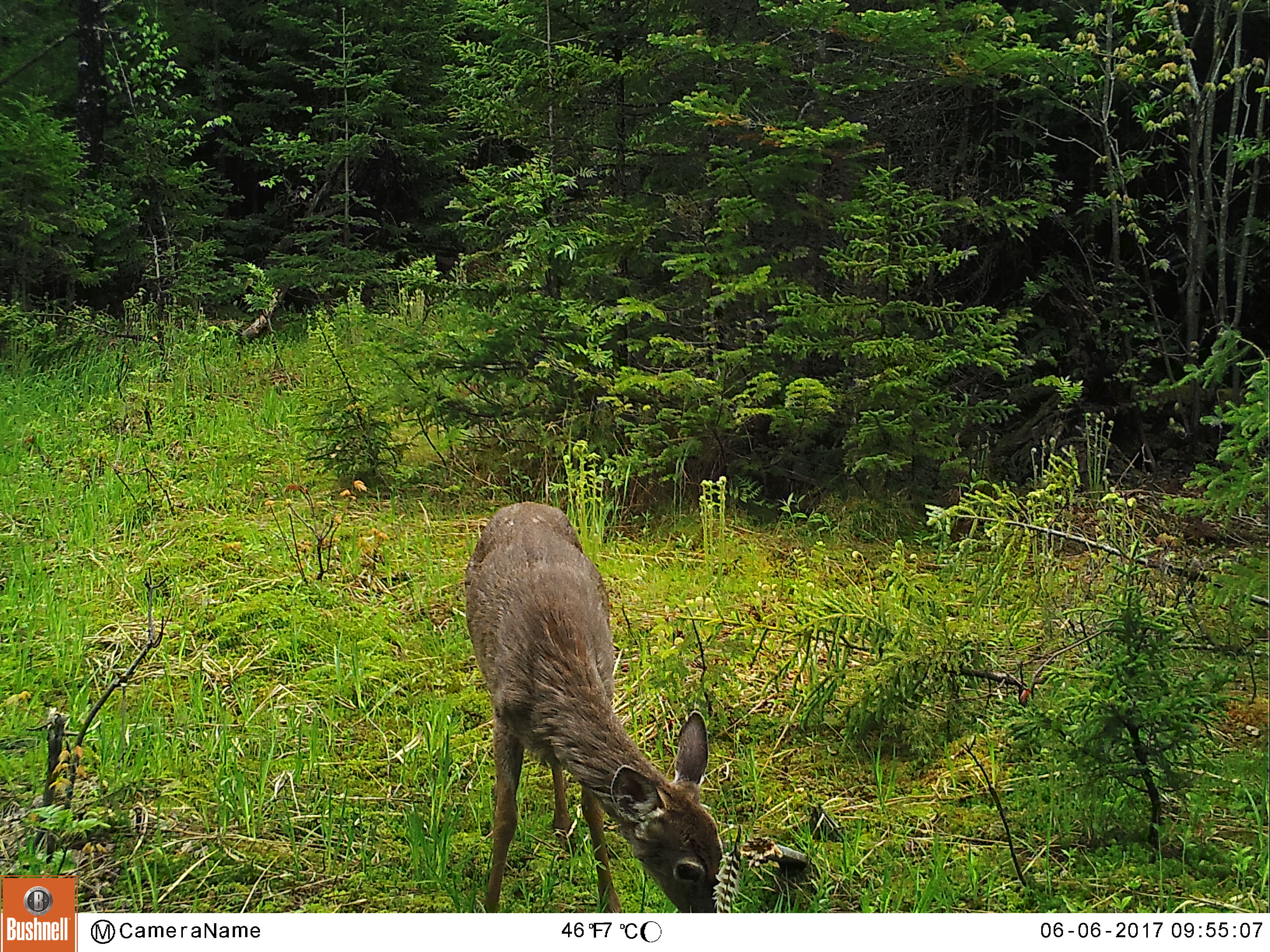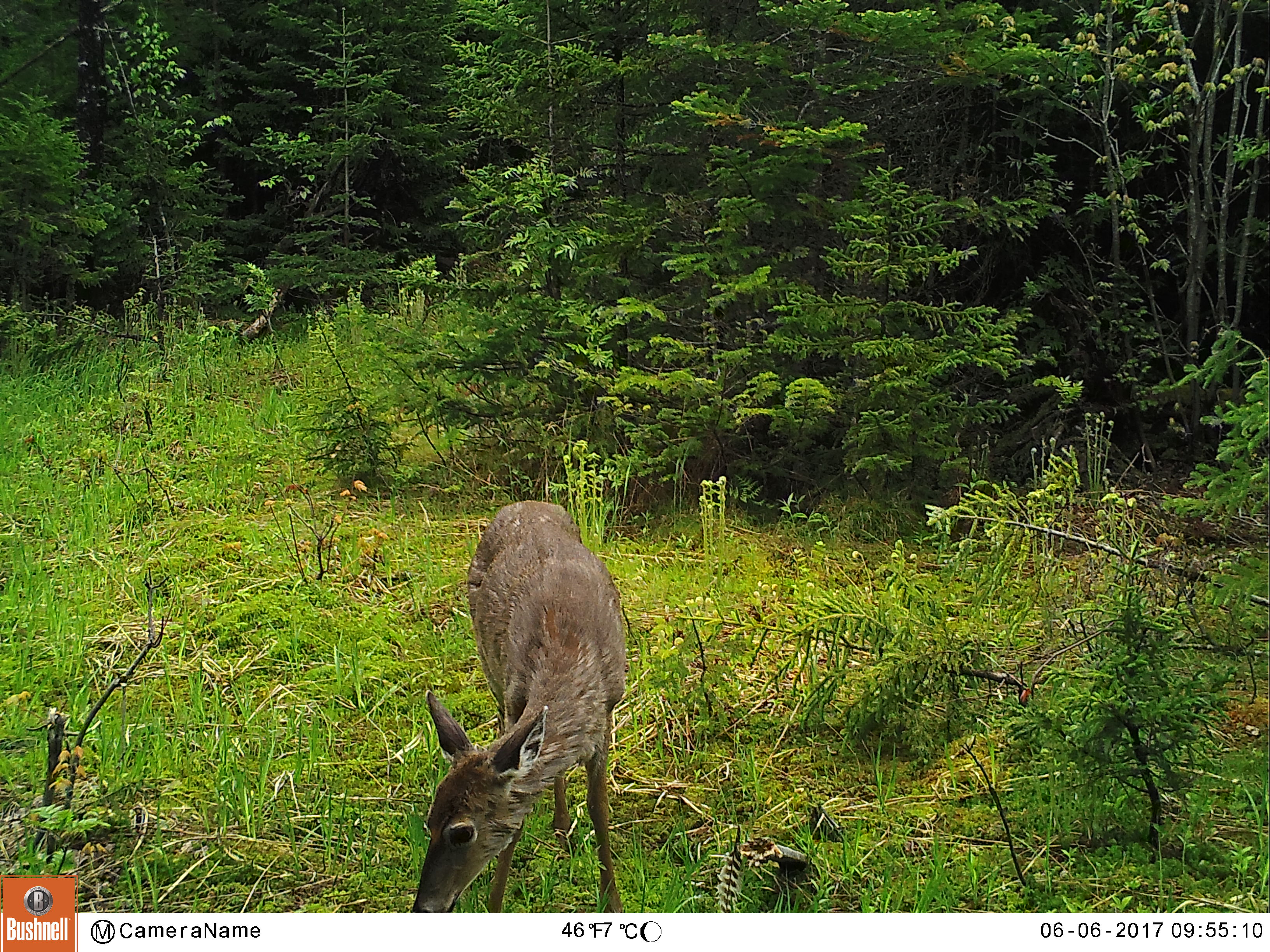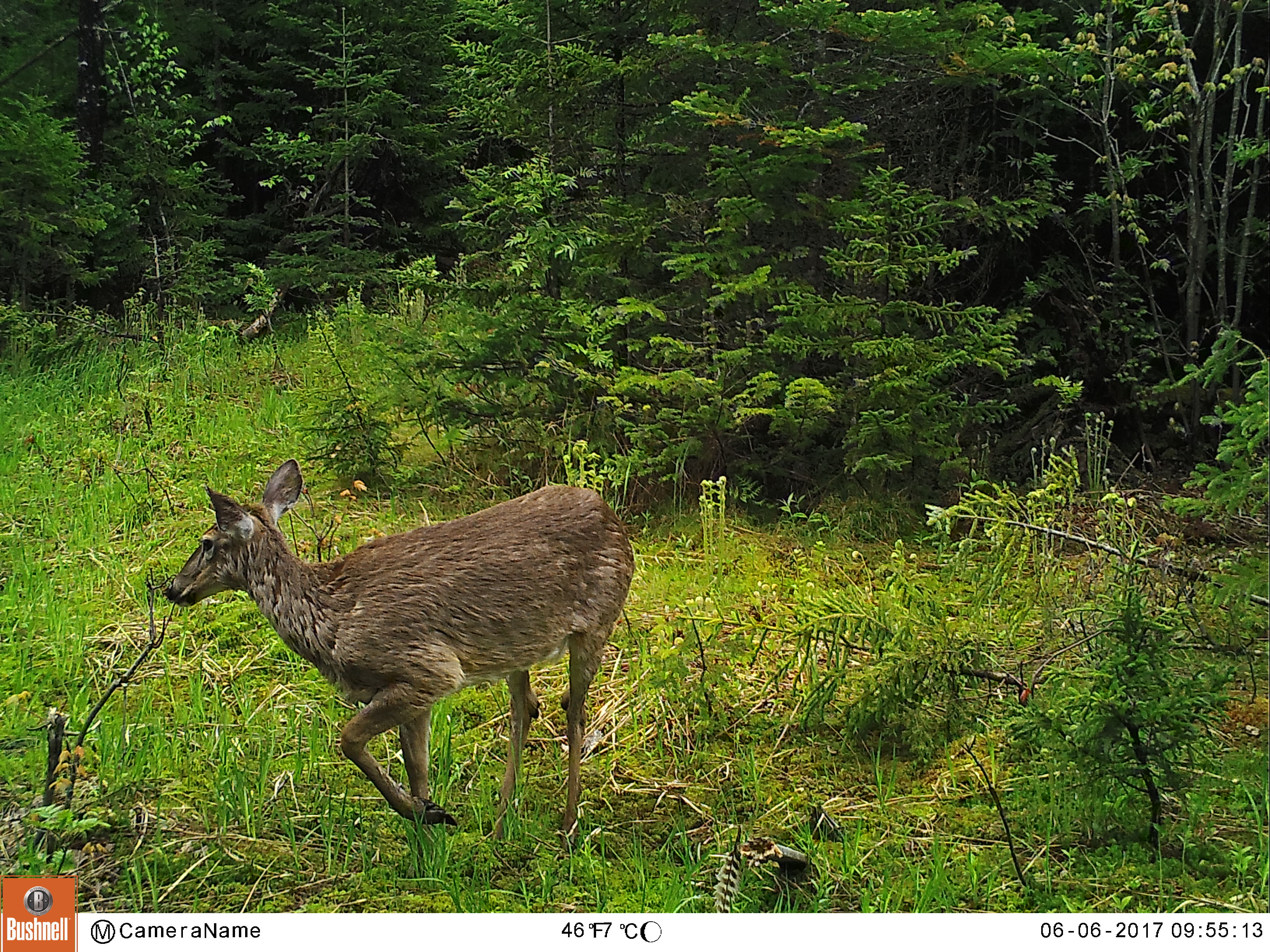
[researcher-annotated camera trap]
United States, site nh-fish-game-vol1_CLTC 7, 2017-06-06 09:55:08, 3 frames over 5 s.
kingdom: Animalia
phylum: Chordata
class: Mammalia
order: Artiodactyla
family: Cervidae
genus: Odocoileus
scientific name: Odocoileus virginianus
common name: white-tailed deer